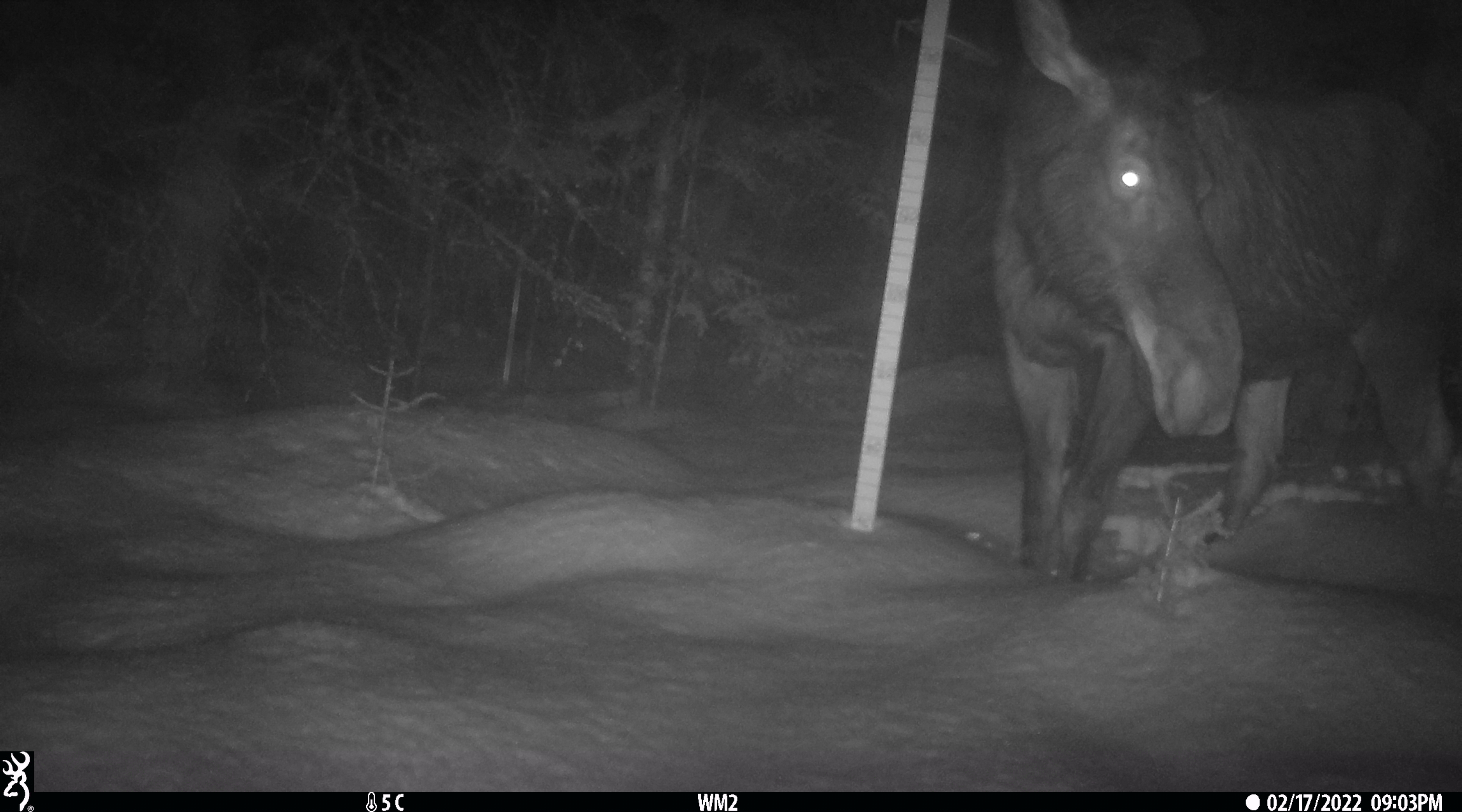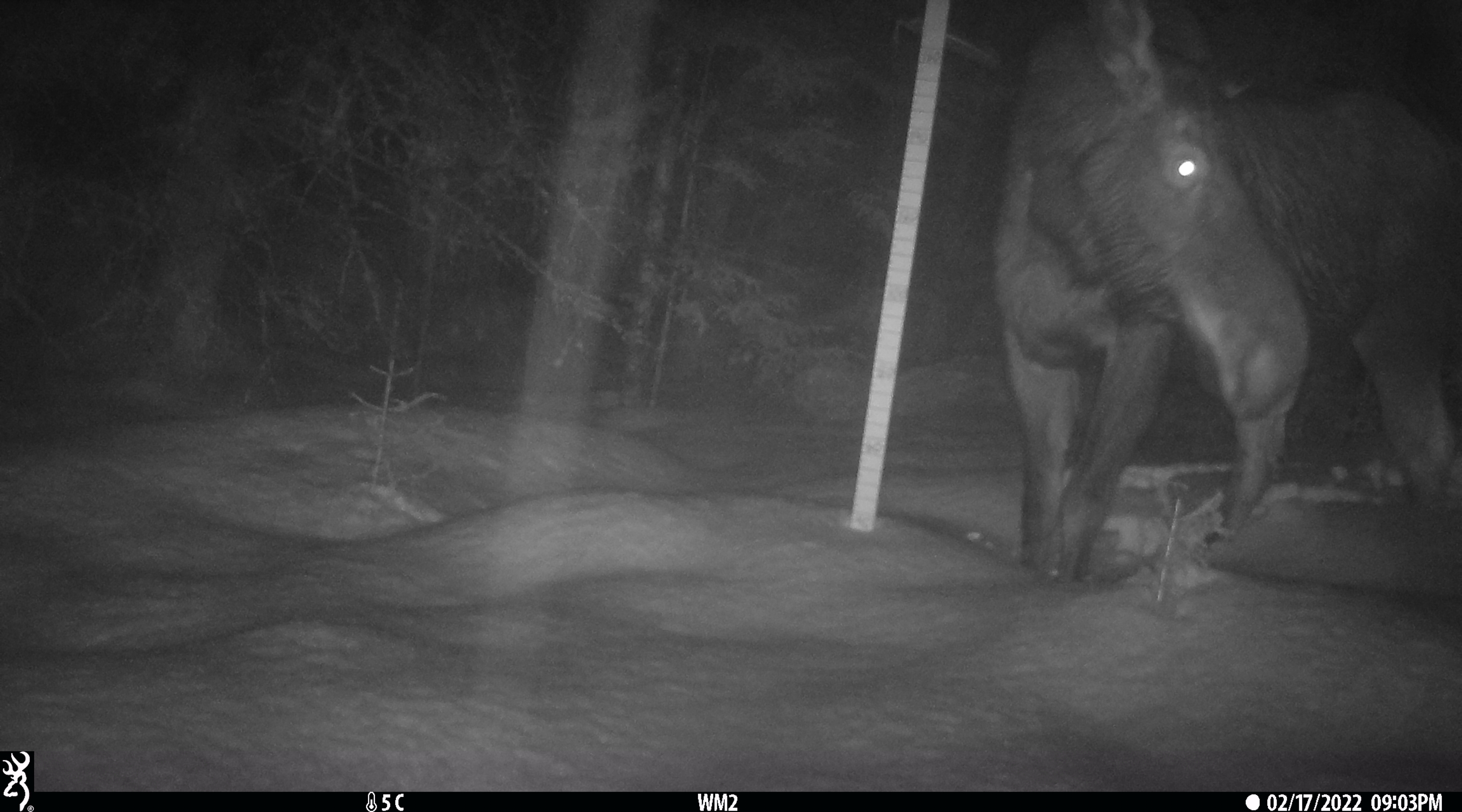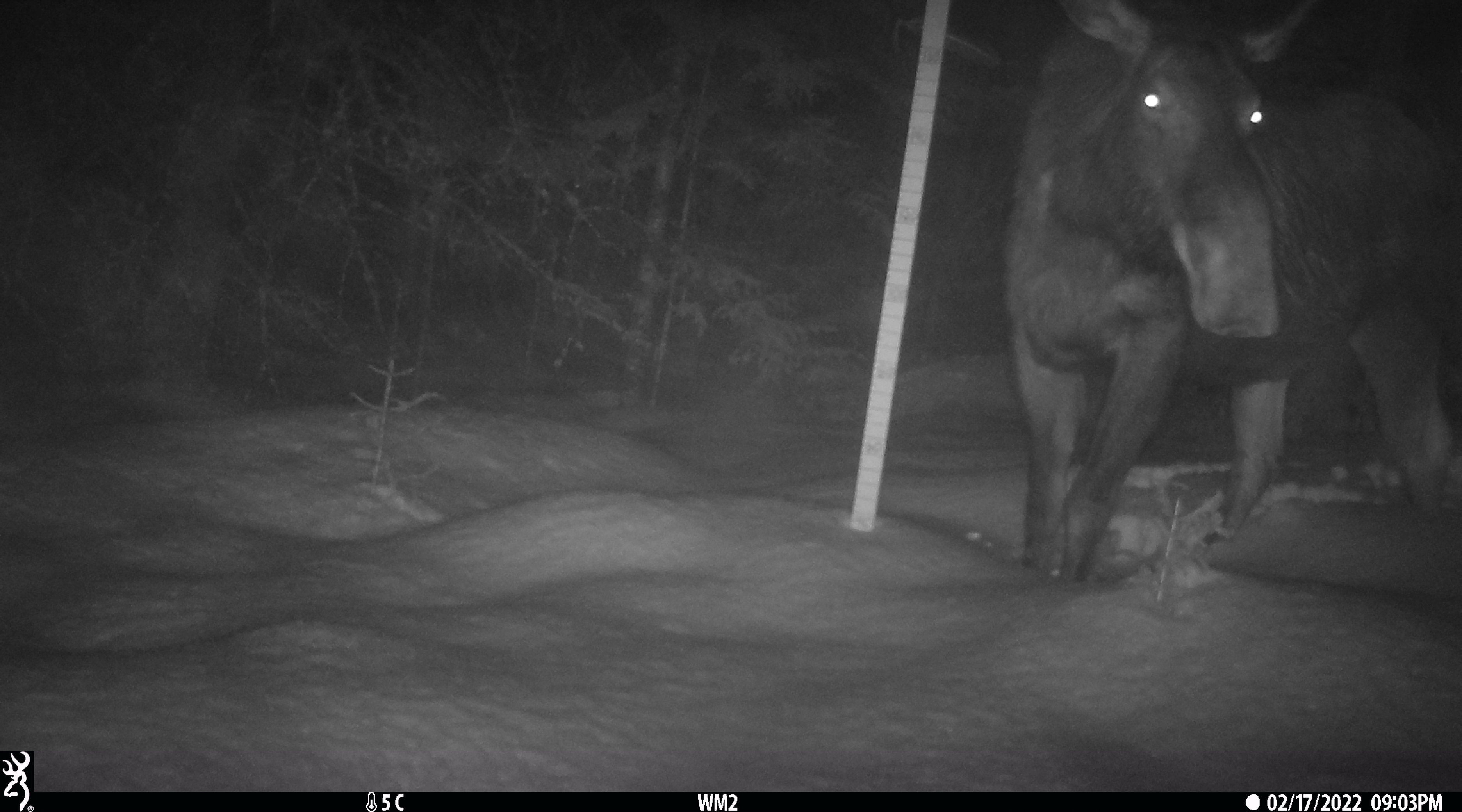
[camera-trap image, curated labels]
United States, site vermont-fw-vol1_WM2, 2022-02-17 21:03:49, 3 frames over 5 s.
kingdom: Animalia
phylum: Chordata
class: Mammalia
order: Artiodactyla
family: Cervidae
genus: Alces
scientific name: Alces alces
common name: moose